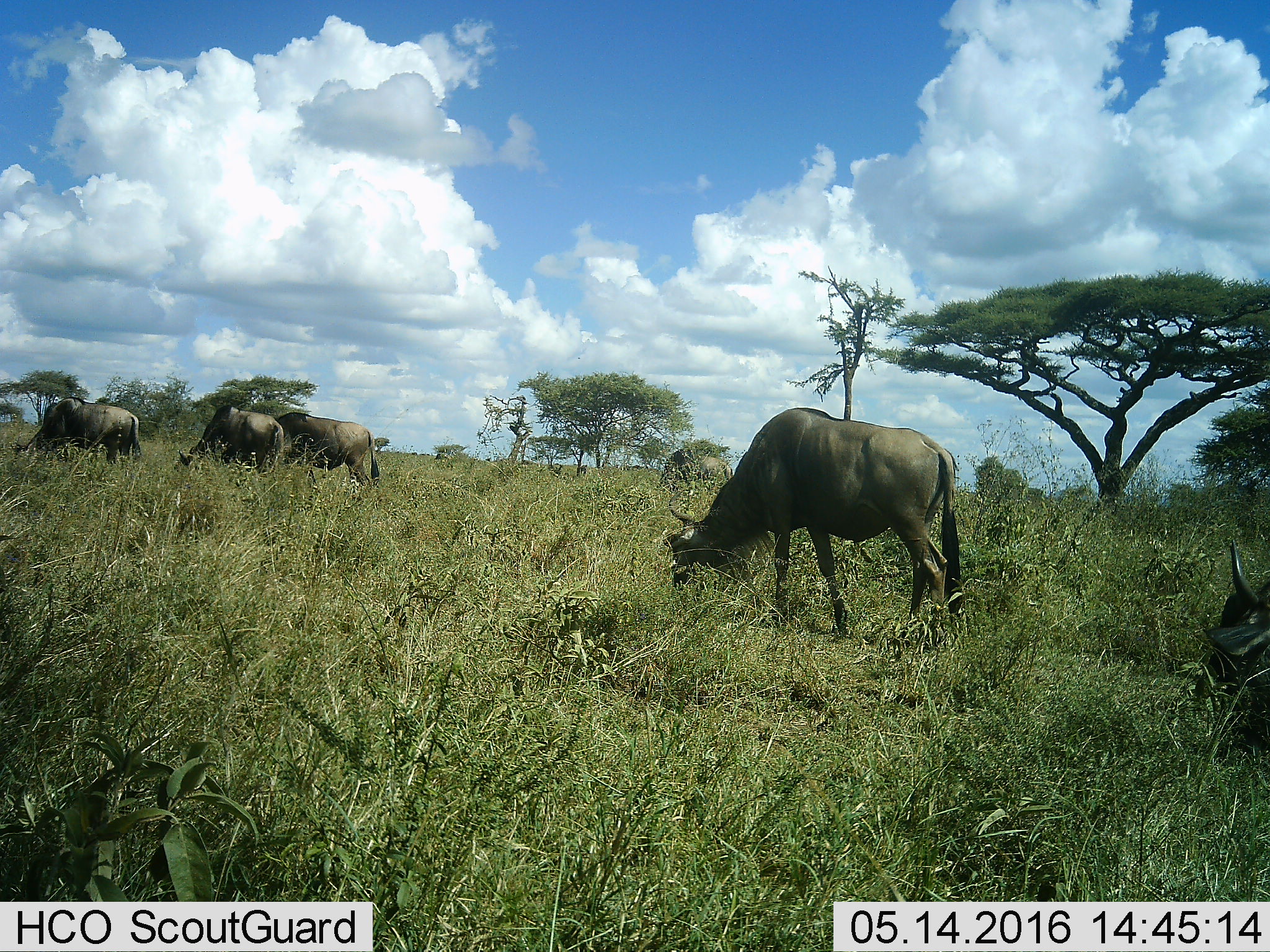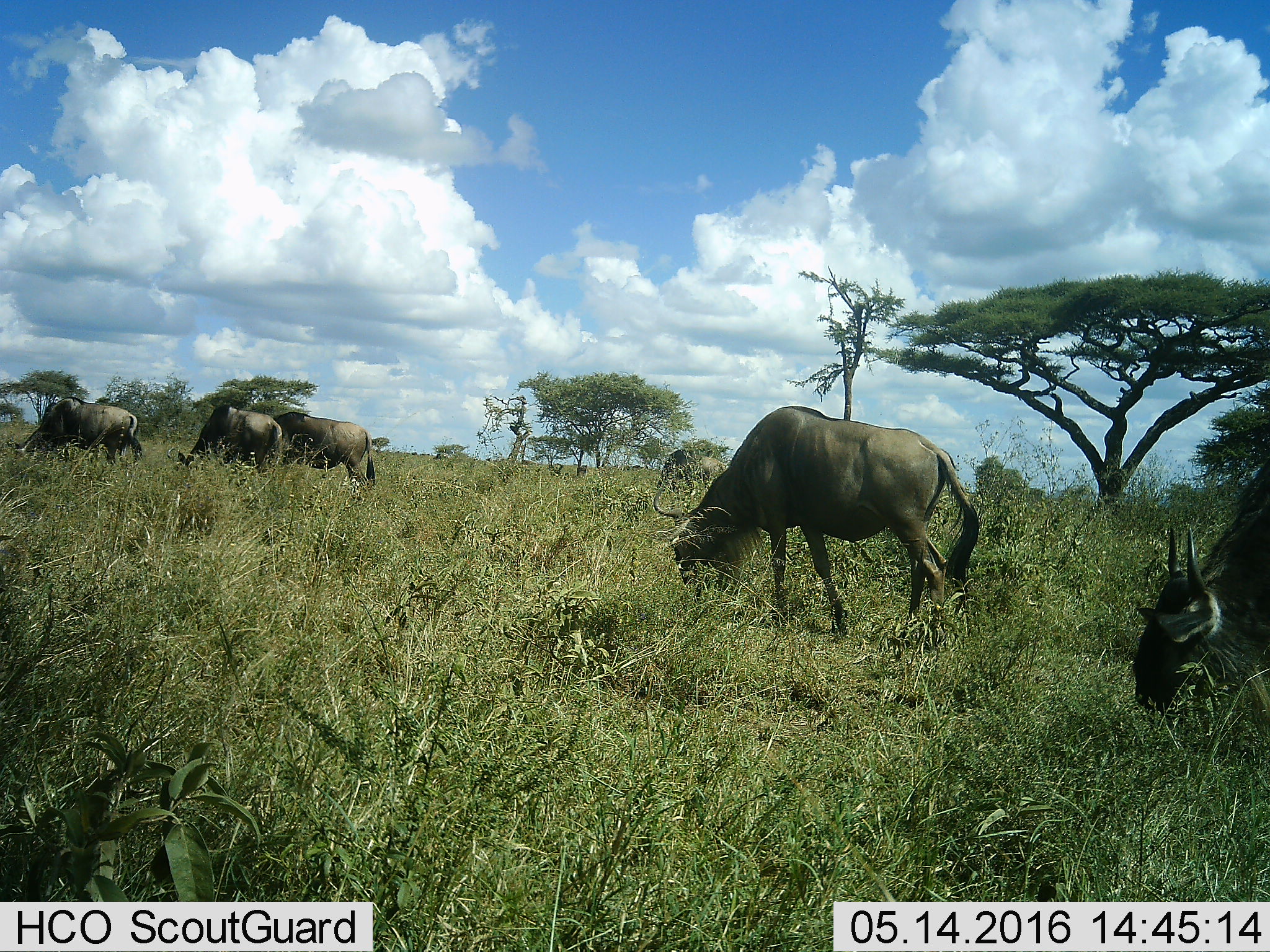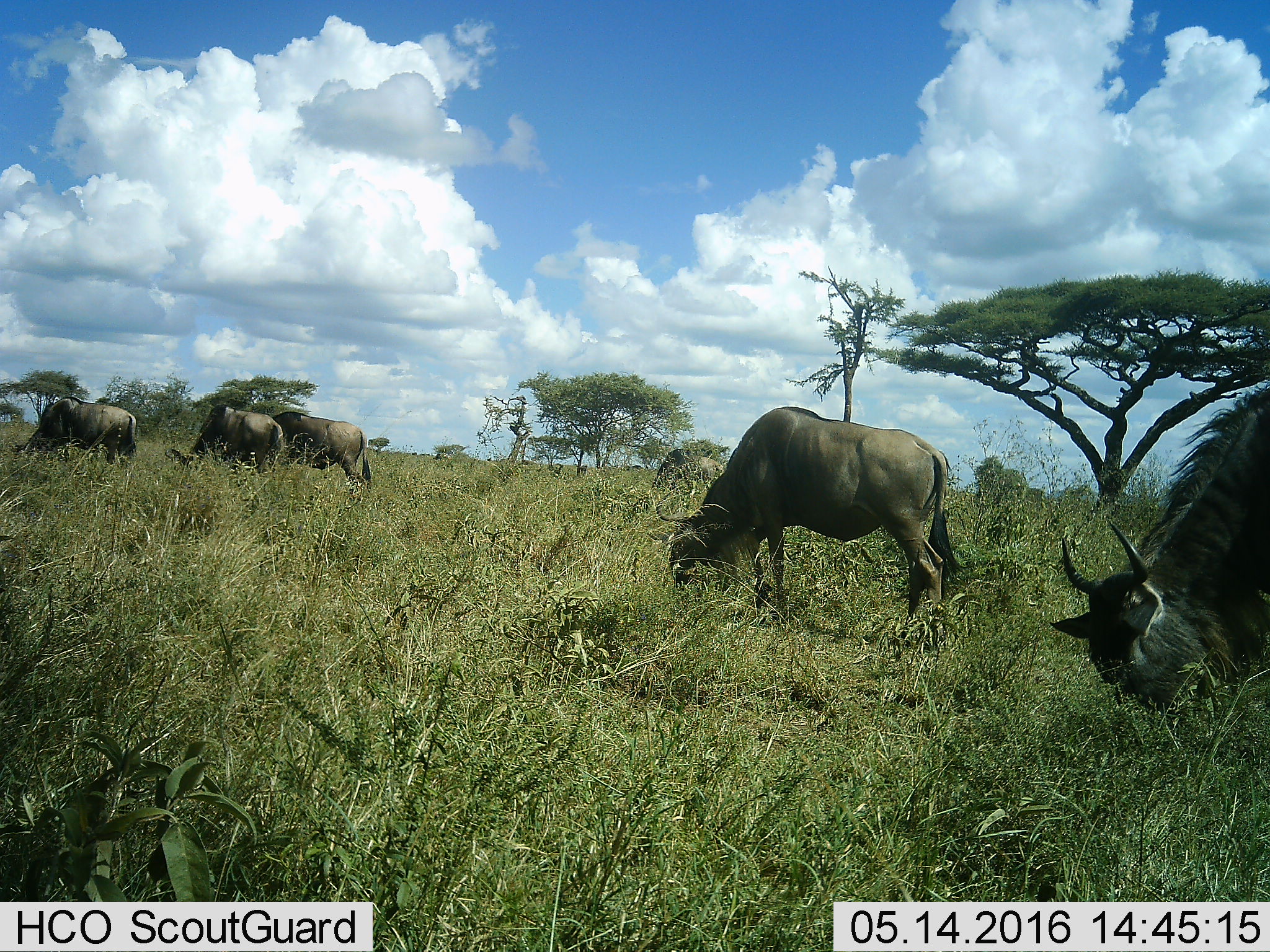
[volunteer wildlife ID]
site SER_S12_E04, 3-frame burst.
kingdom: Animalia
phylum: Chordata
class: Mammalia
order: Artiodactyla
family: Bovidae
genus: Connochaetes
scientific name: Connochaetes taurinus taurinus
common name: blue wildebeest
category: wildebeestblue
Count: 6.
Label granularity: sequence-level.